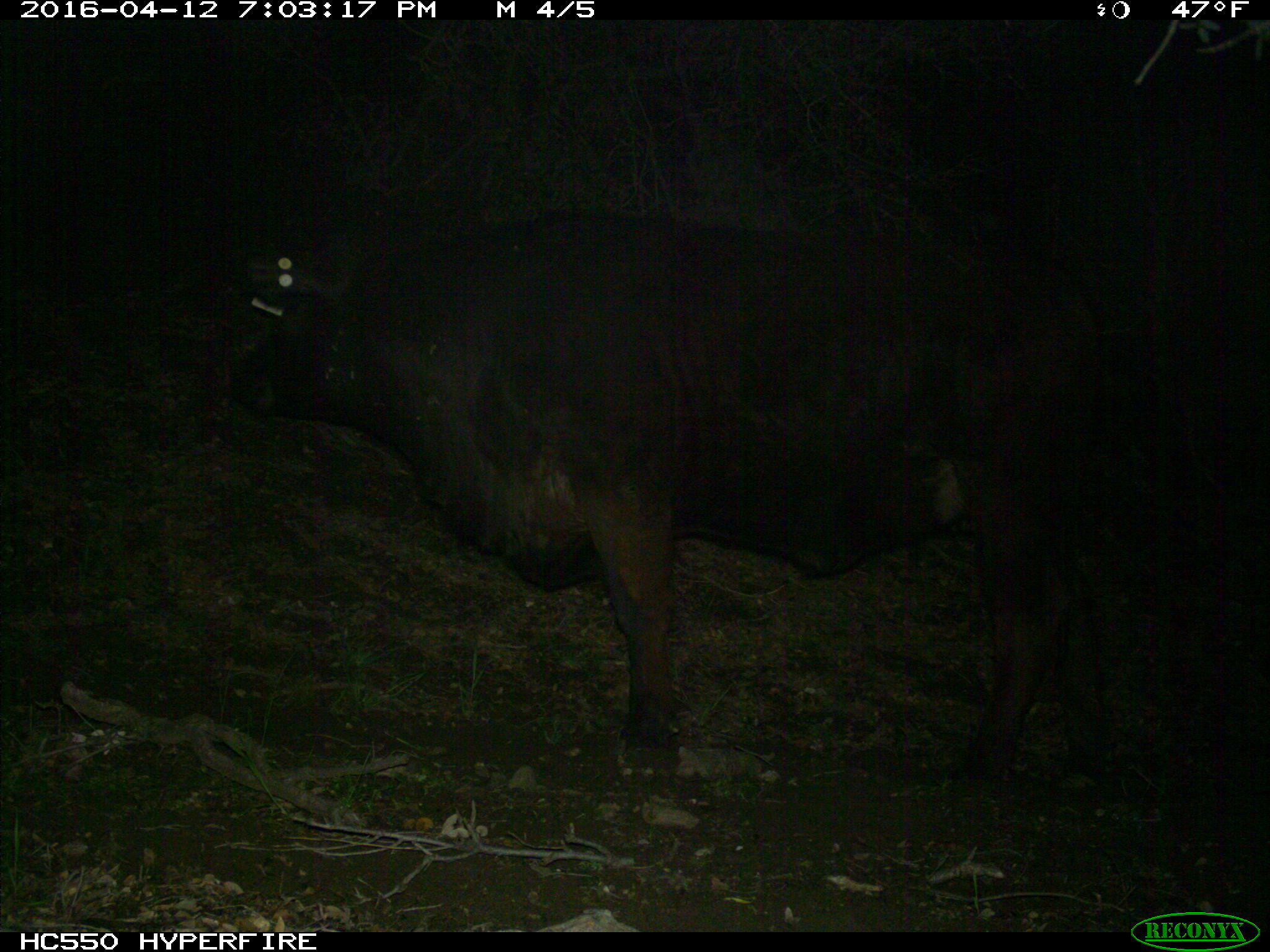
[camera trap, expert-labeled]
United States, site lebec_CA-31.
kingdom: Animalia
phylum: Chordata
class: Mammalia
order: Artiodactyla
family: Bovidae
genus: Bos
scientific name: Bos taurus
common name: domestic cow